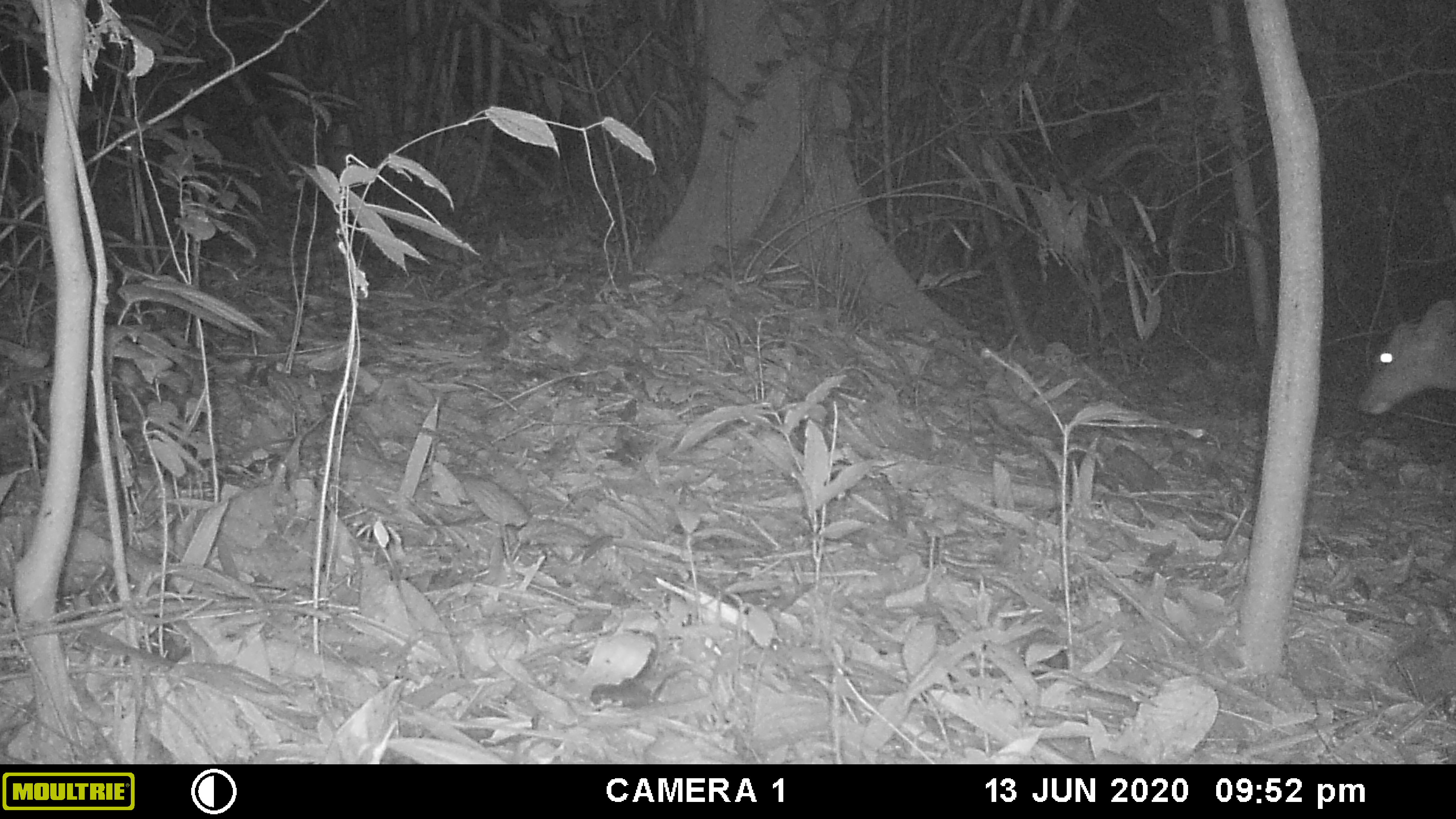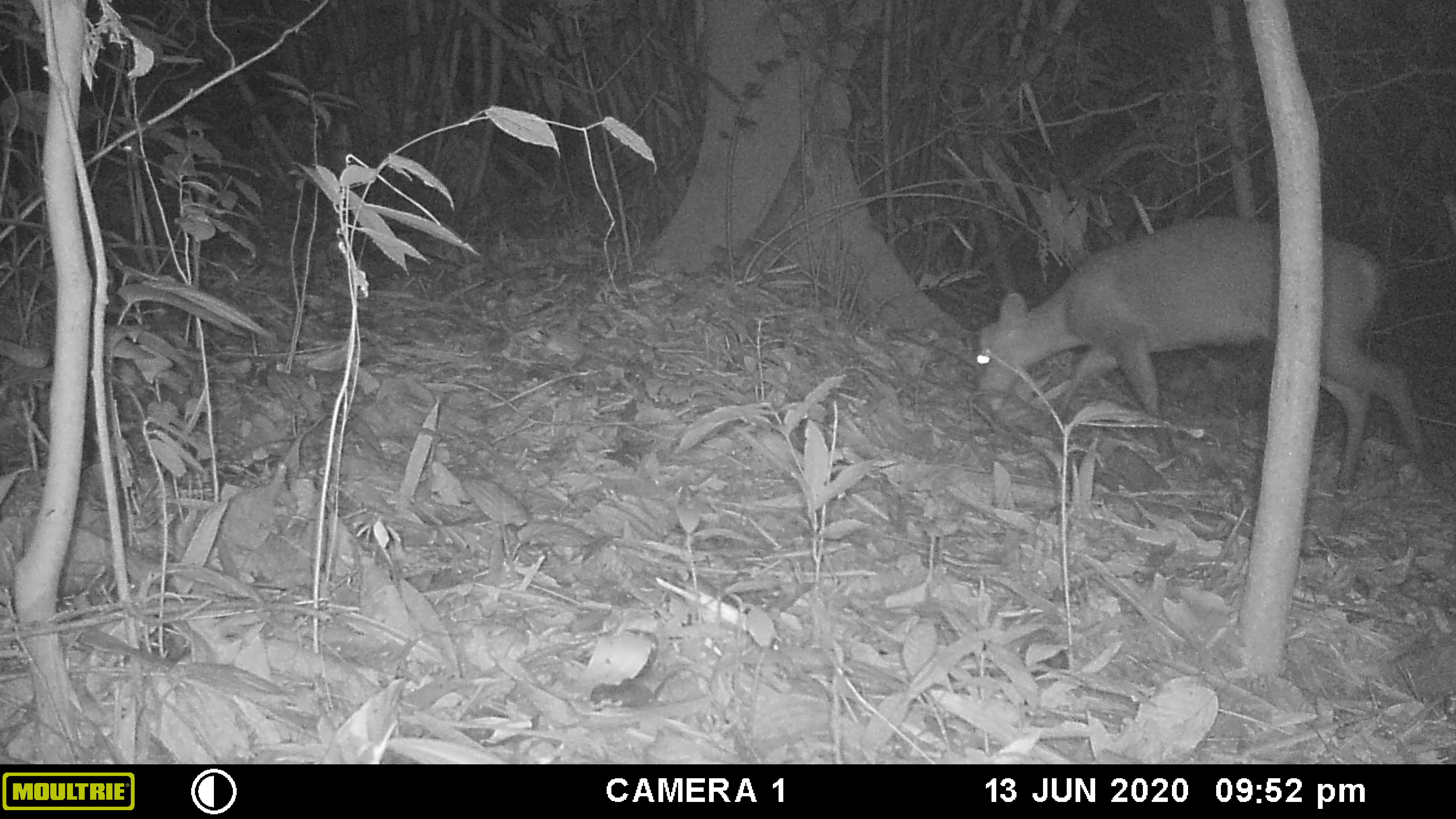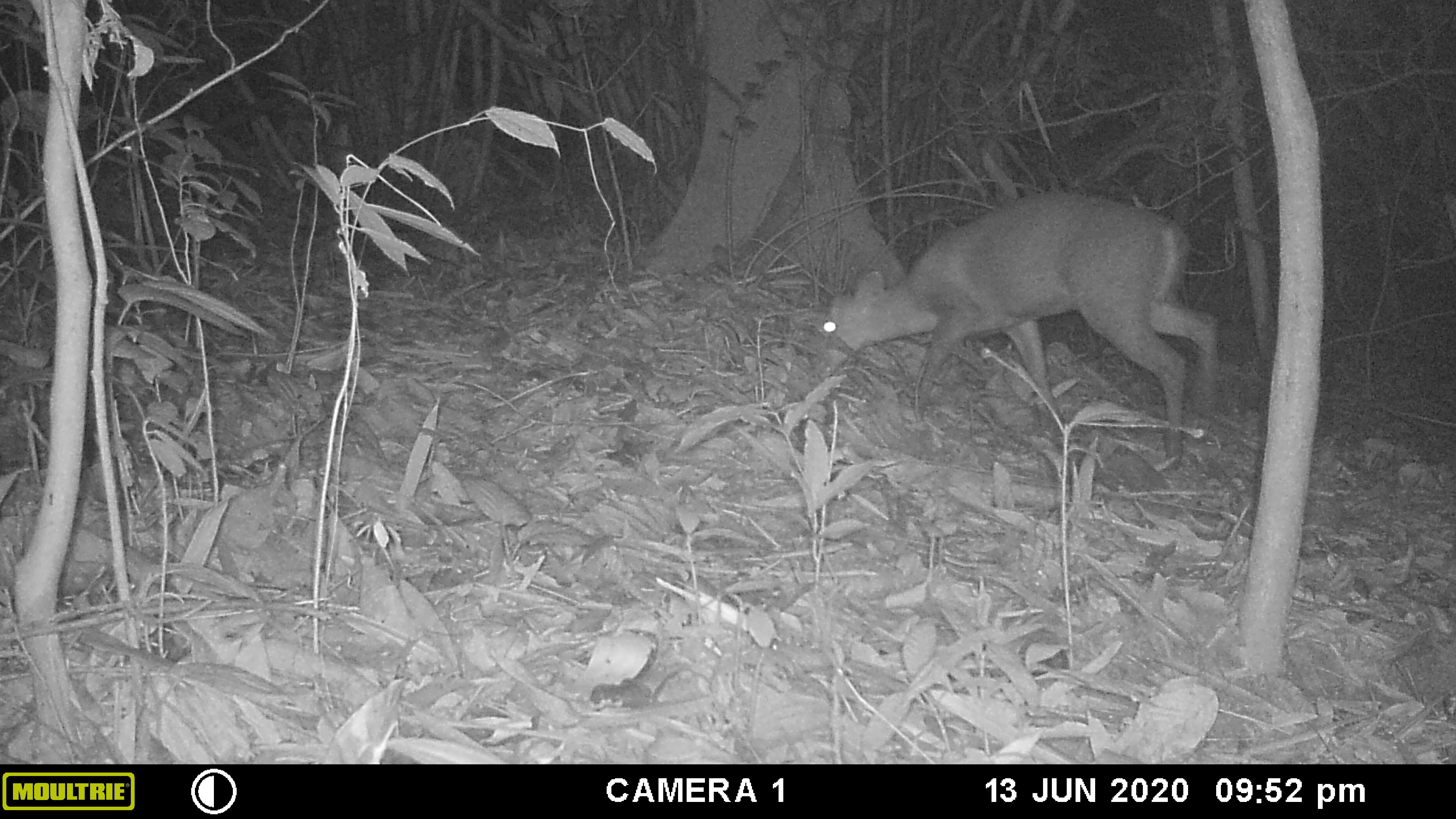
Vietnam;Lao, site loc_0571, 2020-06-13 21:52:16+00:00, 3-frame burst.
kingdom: Animalia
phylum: Chordata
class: Mammalia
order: Artiodactyla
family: Cervidae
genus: Muntiacus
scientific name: Muntiacus rooseveltorum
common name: roosevelt's muntjac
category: roosevelts muntjac group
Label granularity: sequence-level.